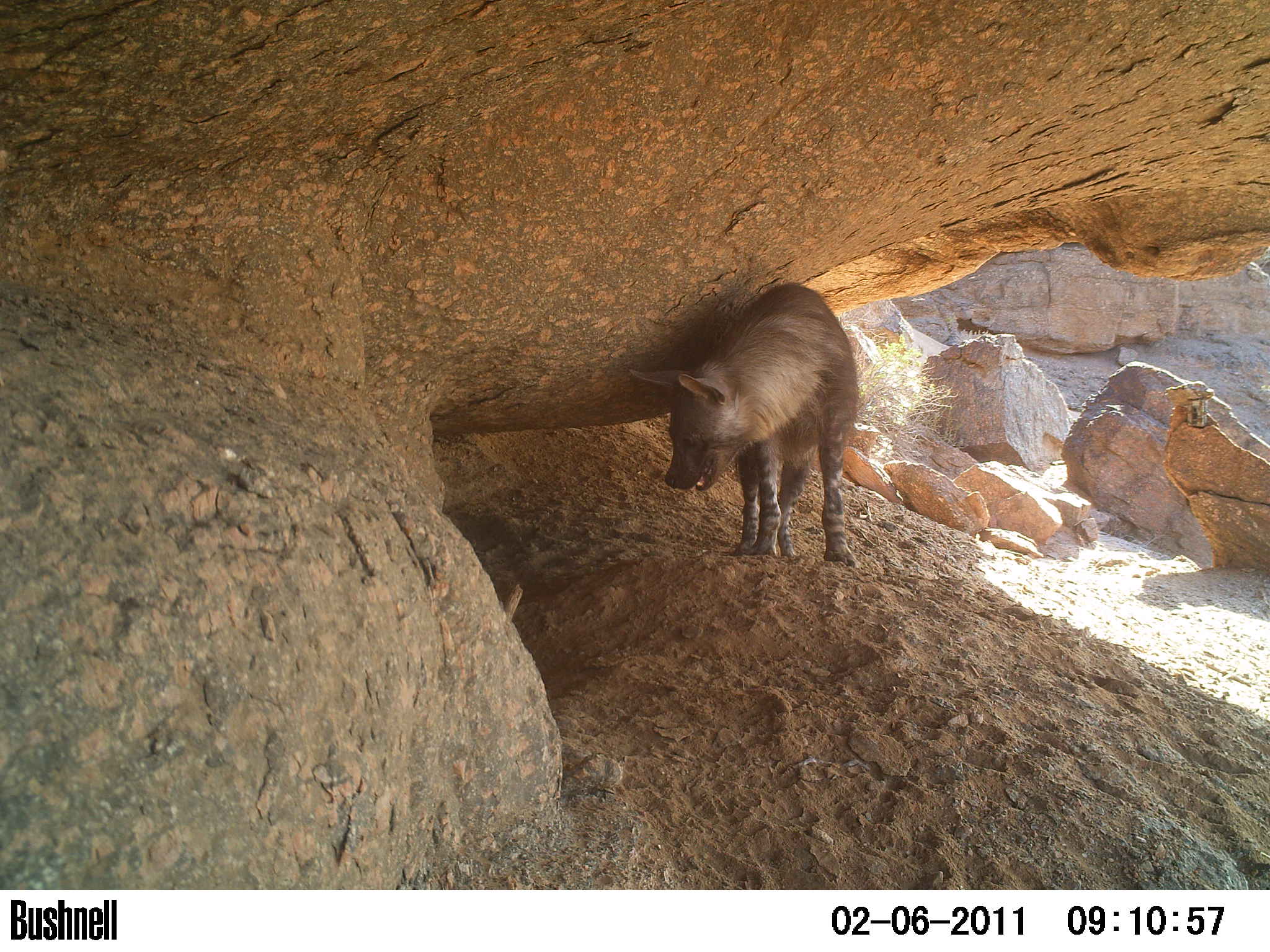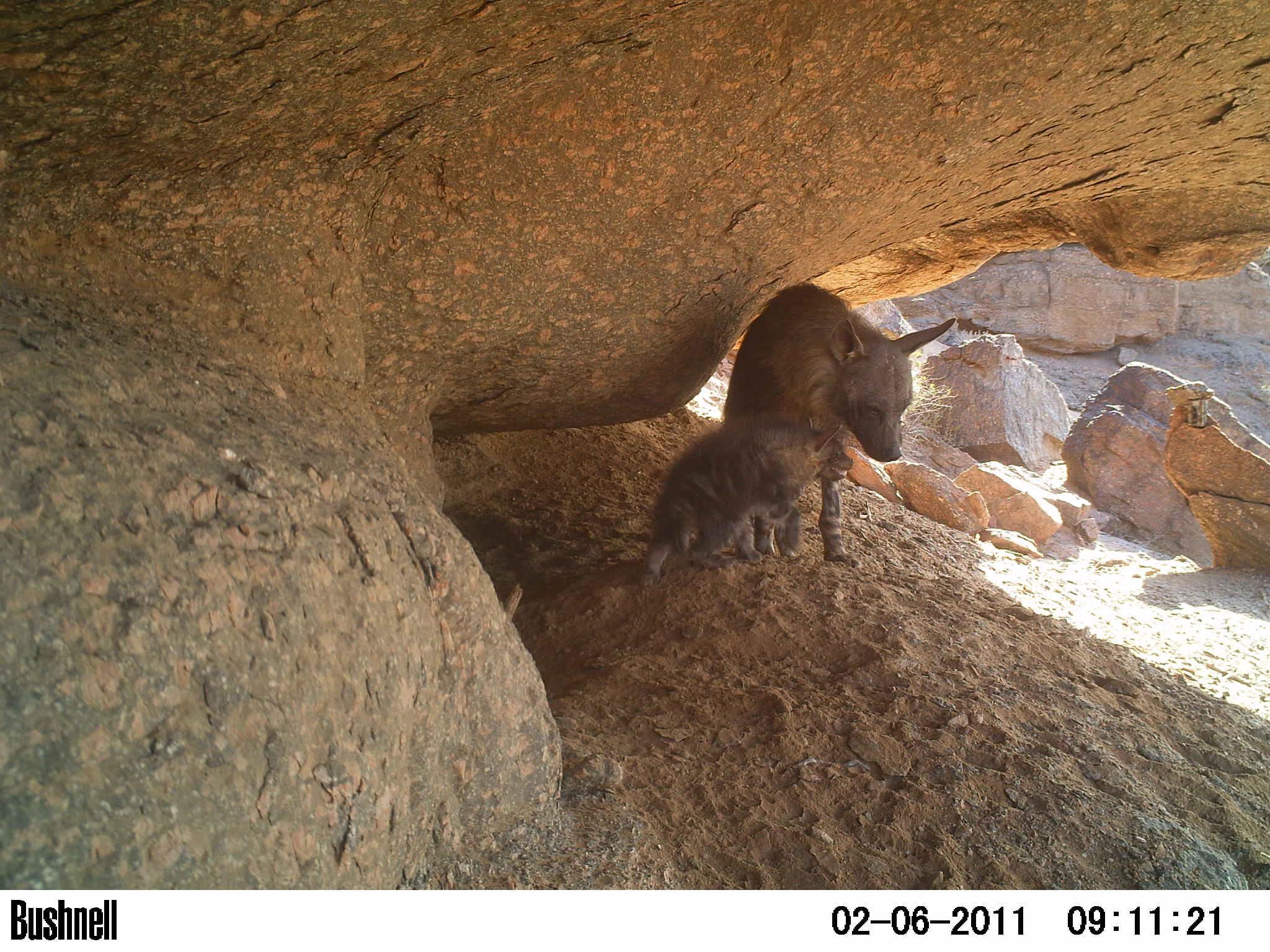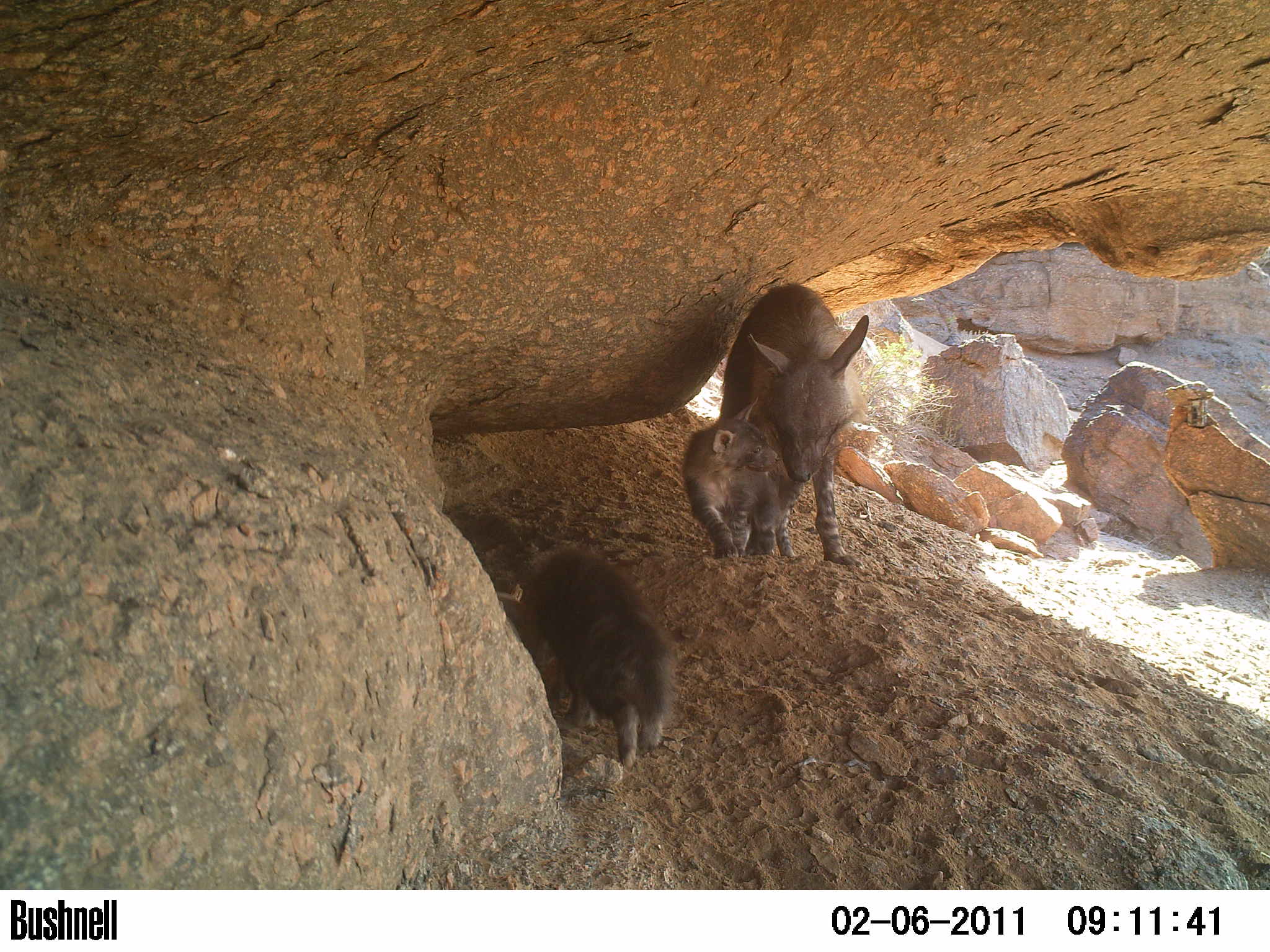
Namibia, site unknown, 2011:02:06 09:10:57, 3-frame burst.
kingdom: Animalia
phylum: Chordata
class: Mammalia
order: Carnivora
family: Hyaenidae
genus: Parahyaena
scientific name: Parahyaena brunnea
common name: brown hyena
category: hyaena brunnea